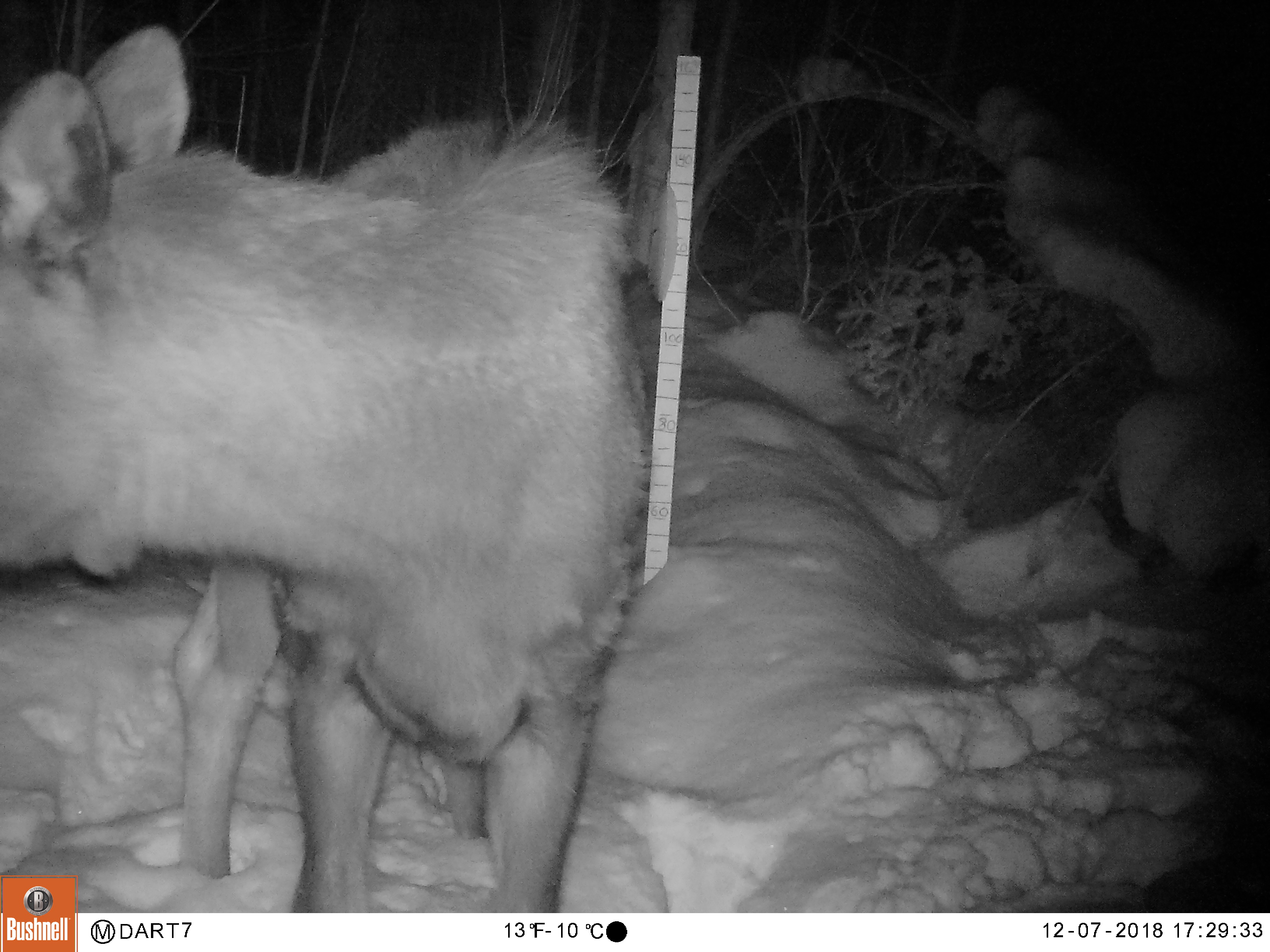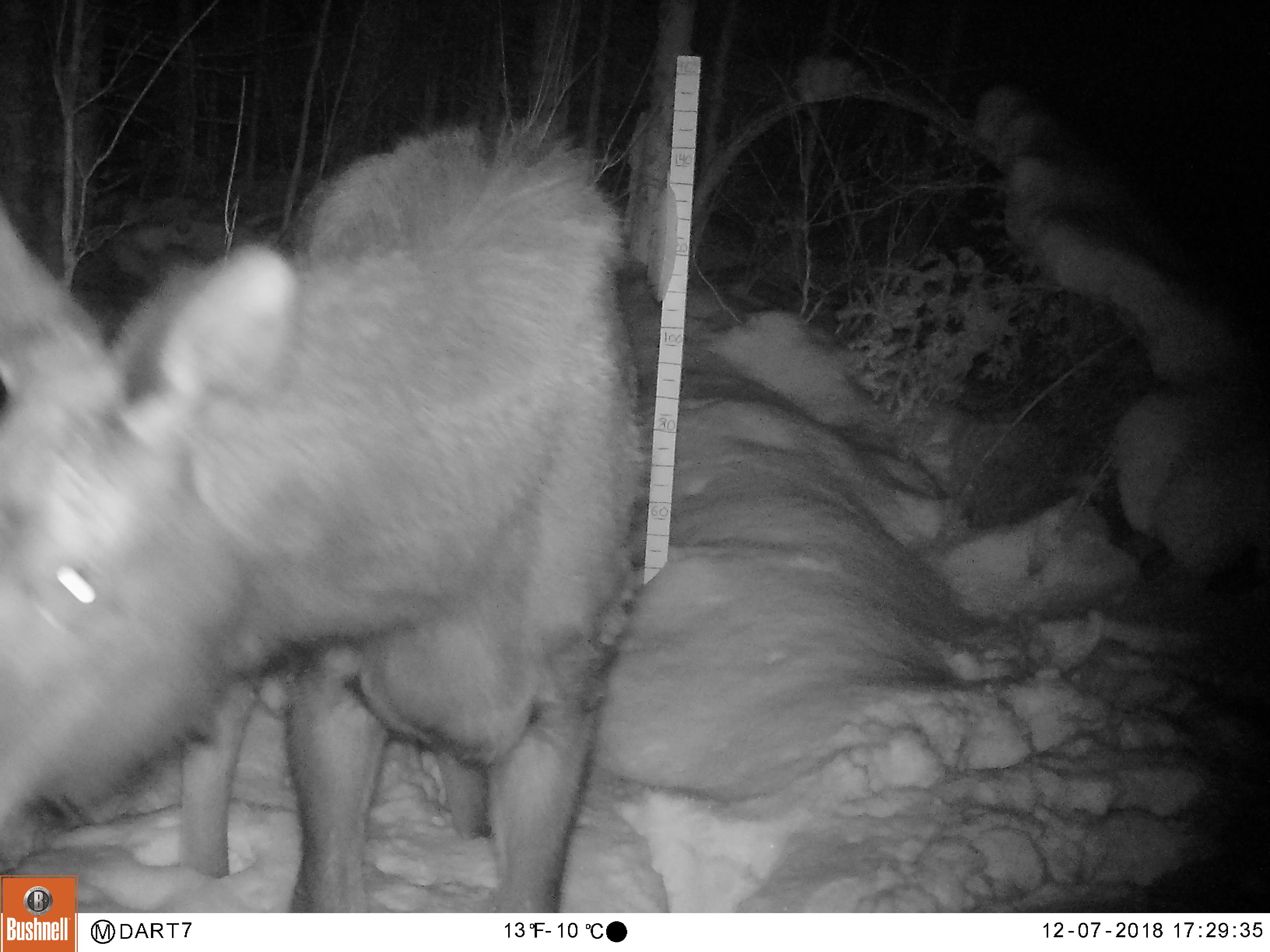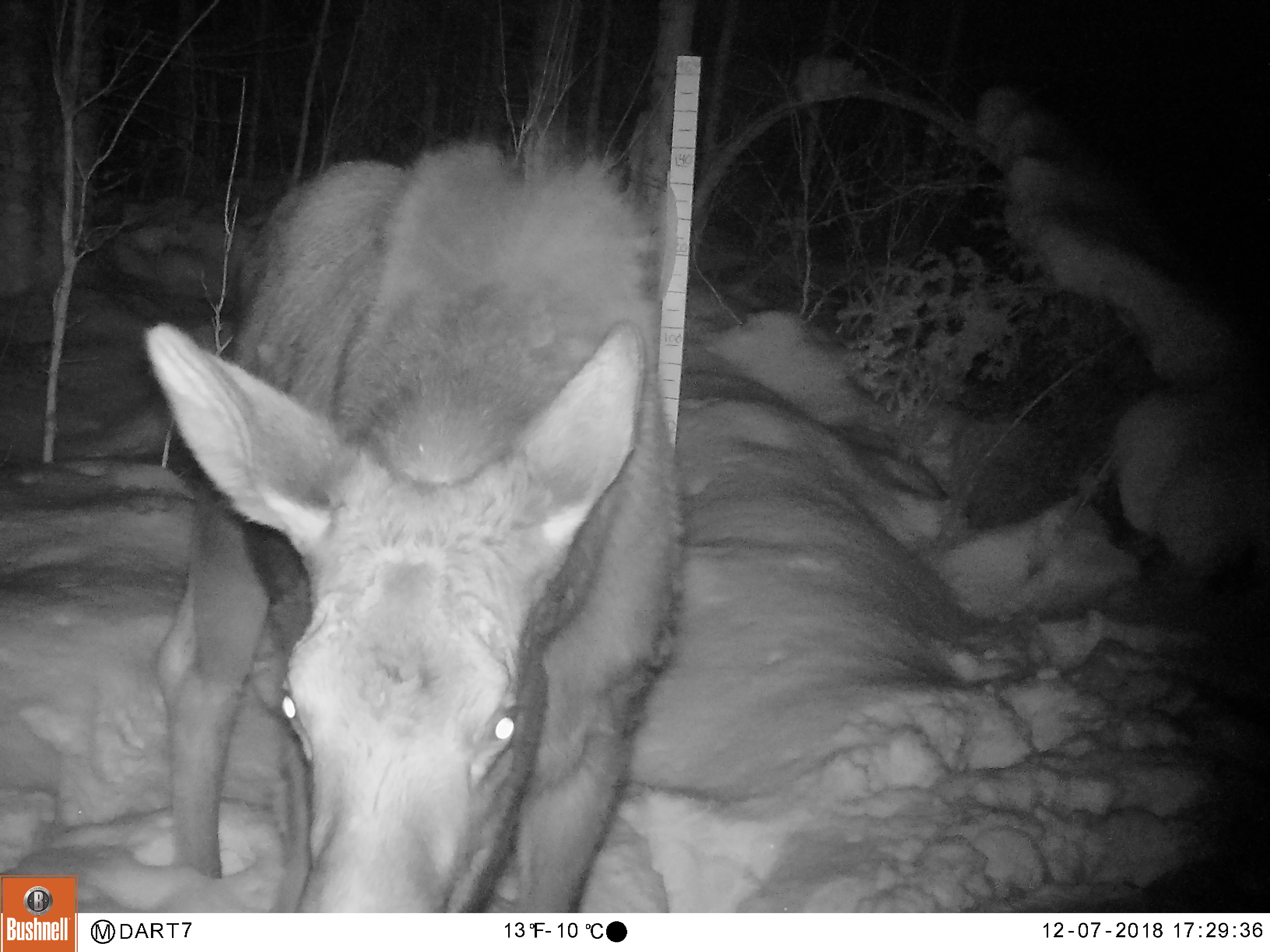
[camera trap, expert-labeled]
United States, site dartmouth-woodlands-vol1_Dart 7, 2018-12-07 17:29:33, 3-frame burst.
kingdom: Animalia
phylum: Chordata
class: Mammalia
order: Artiodactyla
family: Cervidae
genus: Alces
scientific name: Alces alces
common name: moose